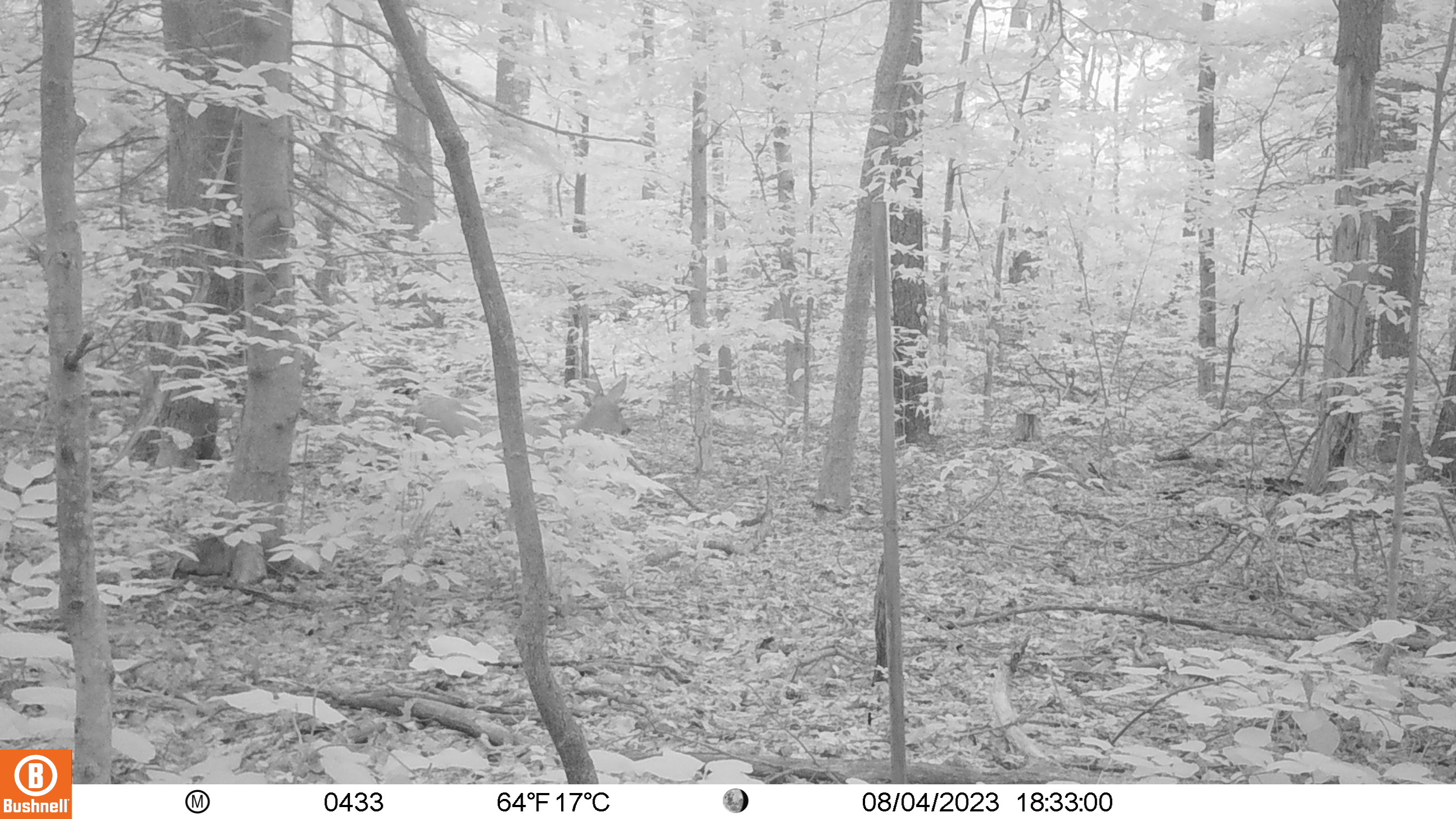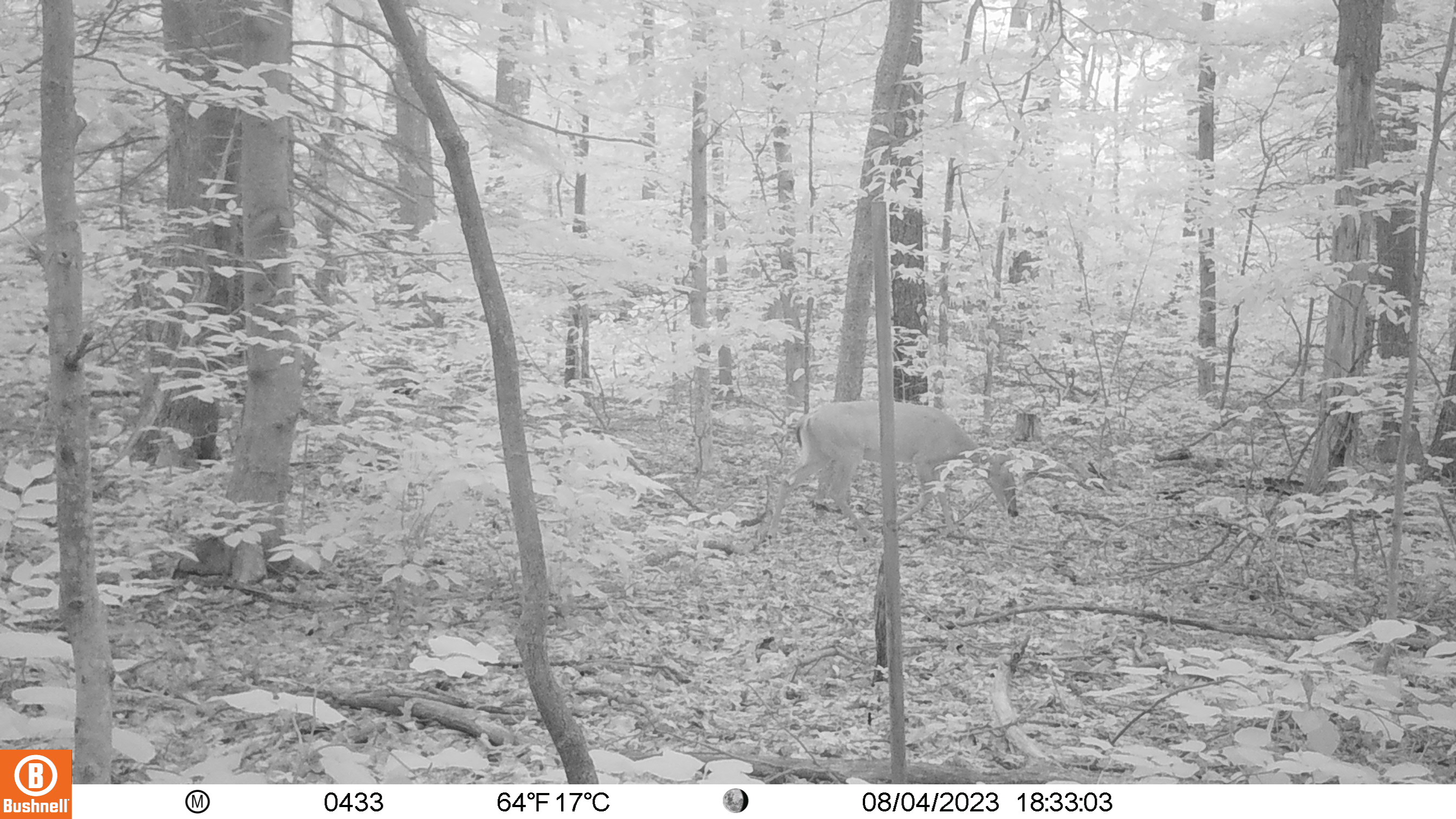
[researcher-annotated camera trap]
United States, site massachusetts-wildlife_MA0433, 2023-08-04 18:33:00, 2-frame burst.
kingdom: Animalia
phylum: Chordata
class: Mammalia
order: Artiodactyla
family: Cervidae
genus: Odocoileus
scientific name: Odocoileus virginianus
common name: white-tailed deer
White-tailed deer (Odocoileus virginianus).